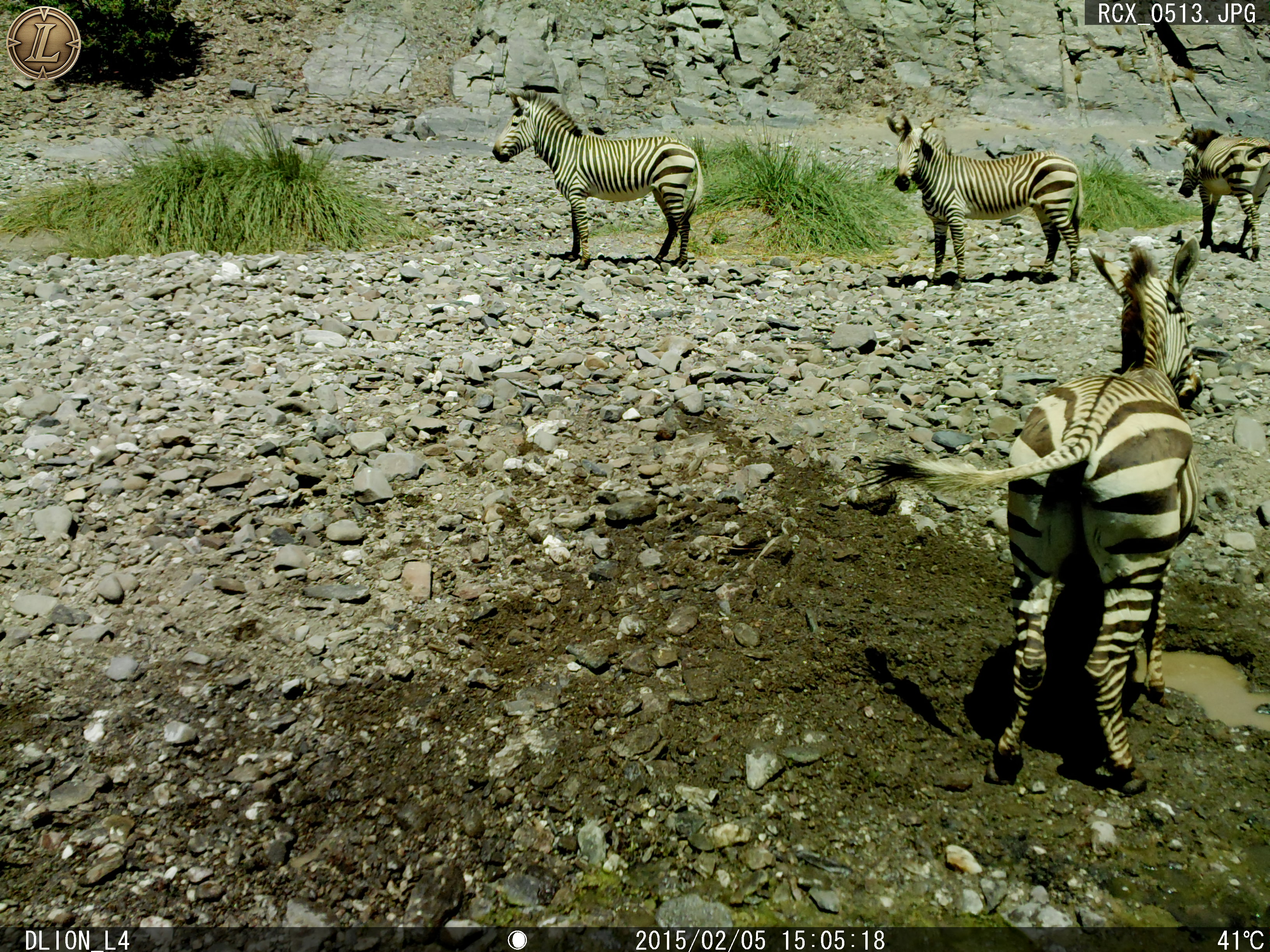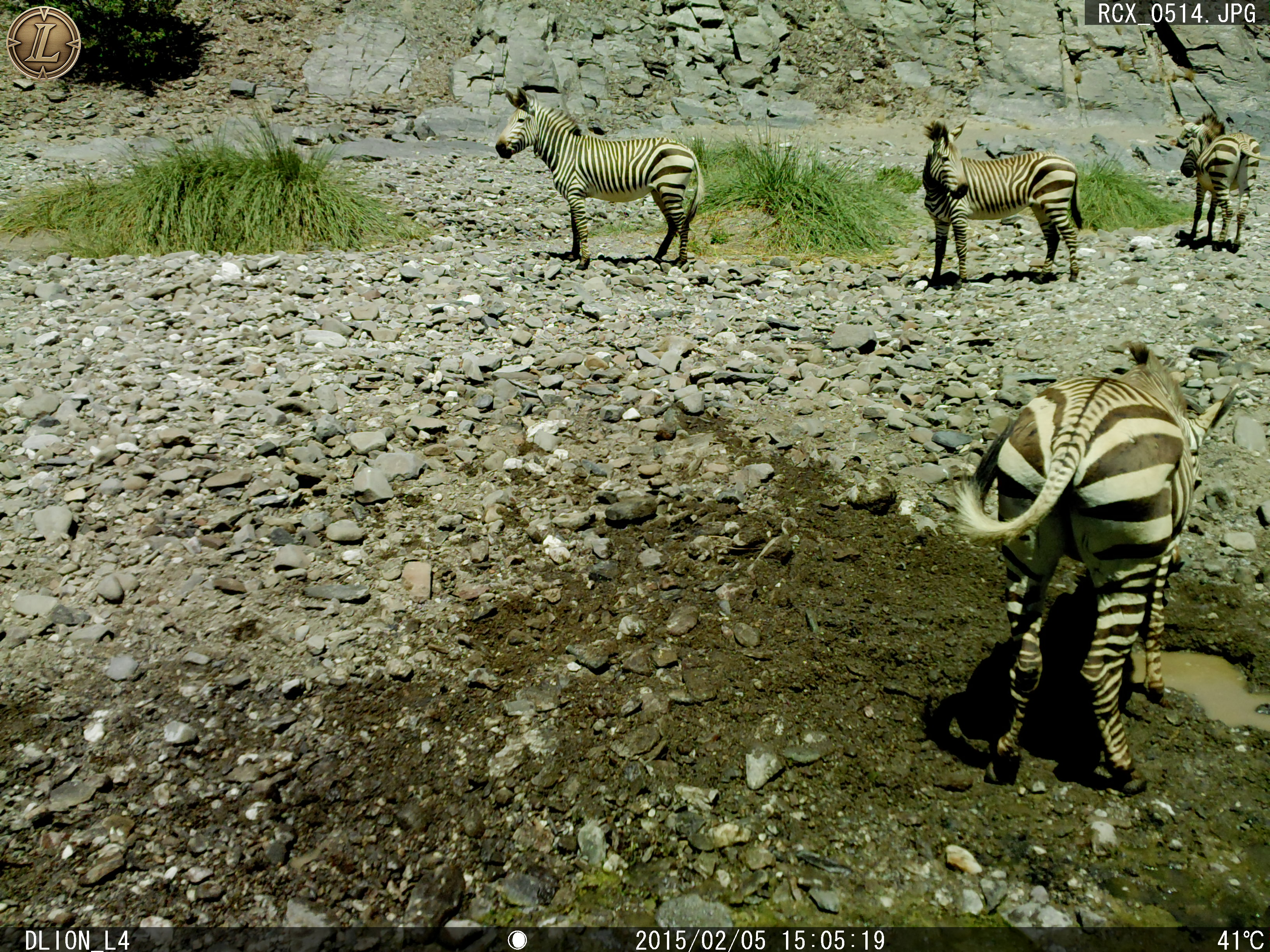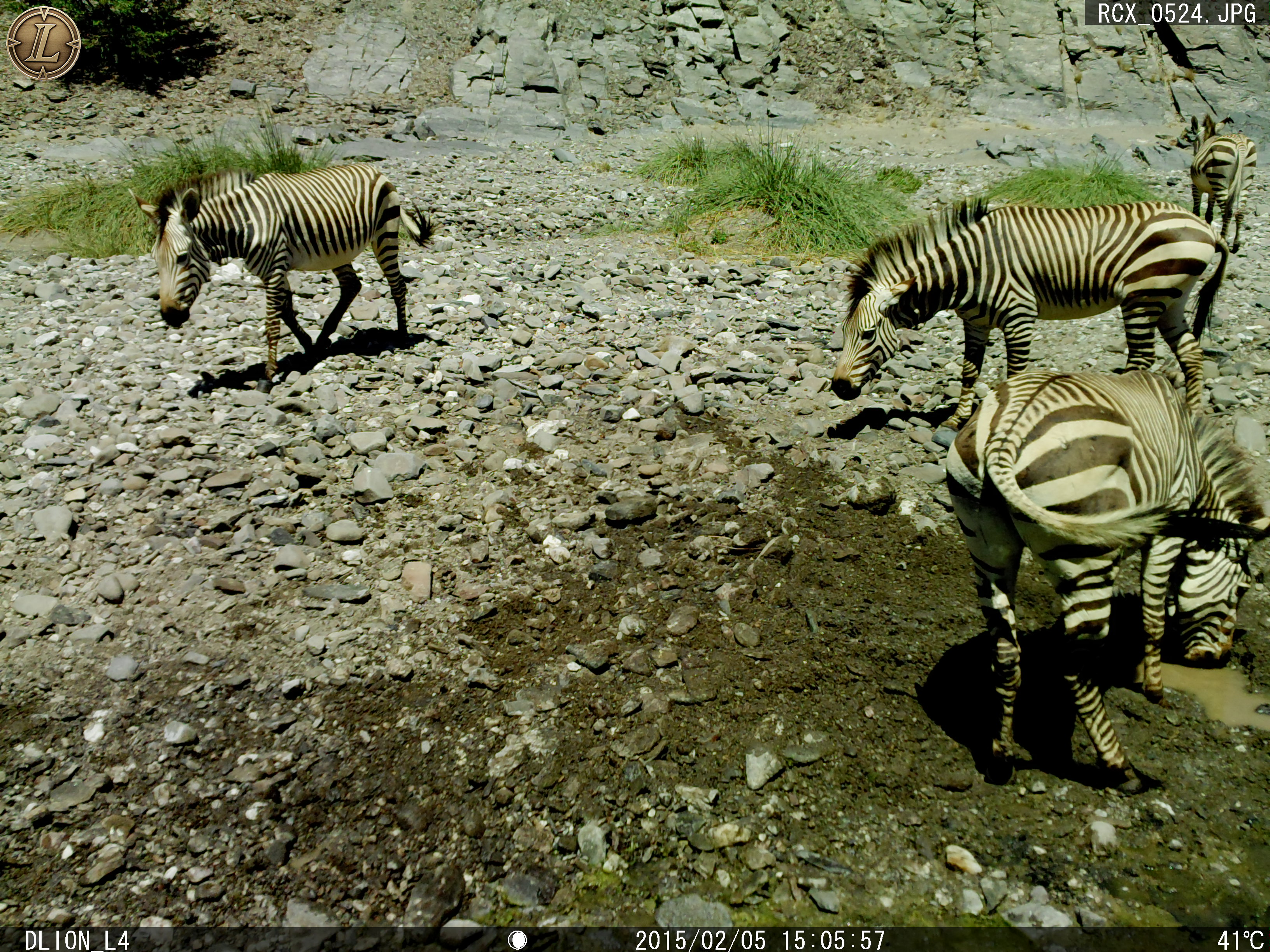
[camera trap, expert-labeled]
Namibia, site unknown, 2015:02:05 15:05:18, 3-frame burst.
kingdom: Animalia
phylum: Chordata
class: Mammalia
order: Perissodactyla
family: Equidae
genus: Equus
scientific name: Equus zebra hartmannae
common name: hartmann's mountain zebra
Equus zebra hartmannae (hartmann's mountain zebra).